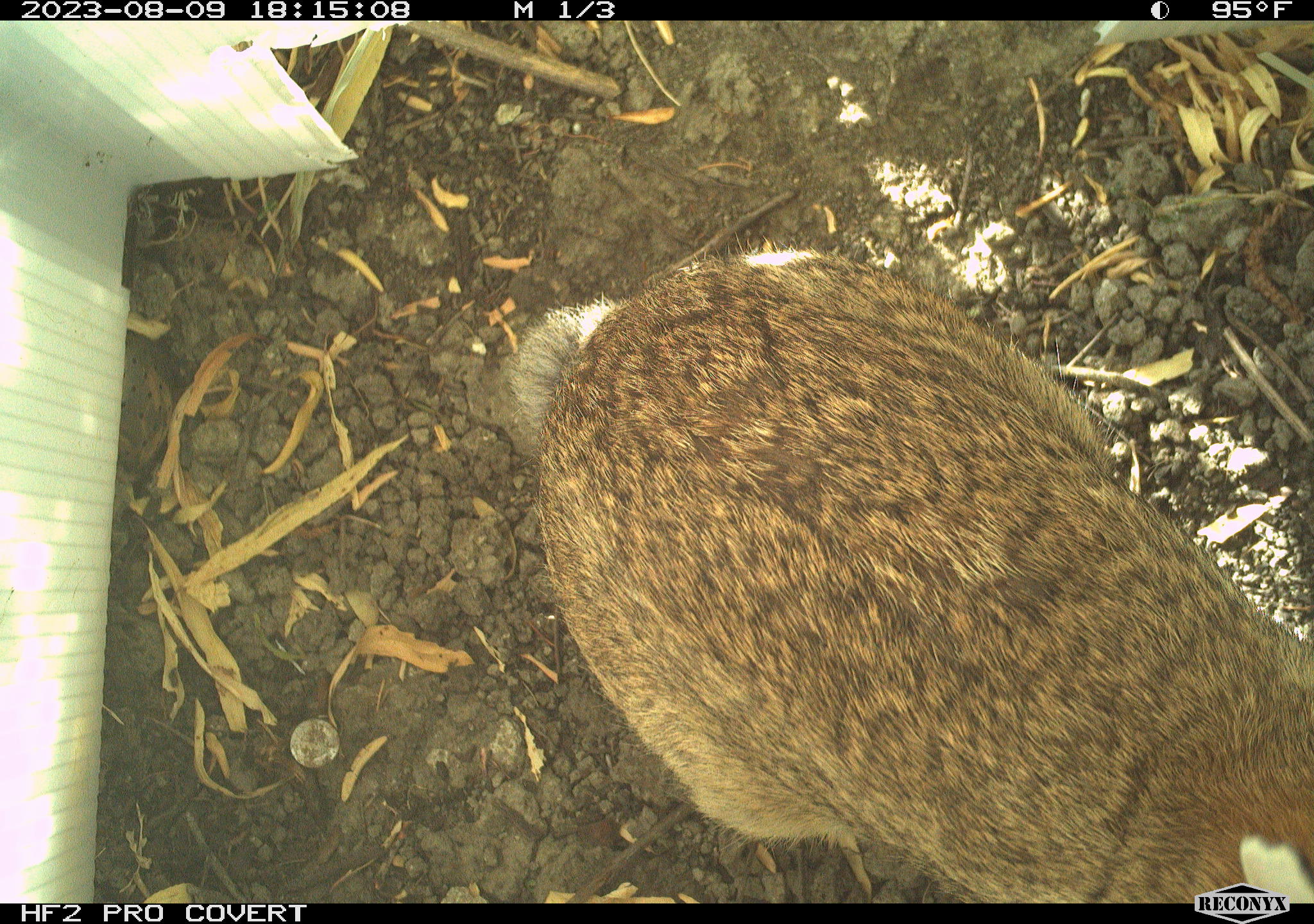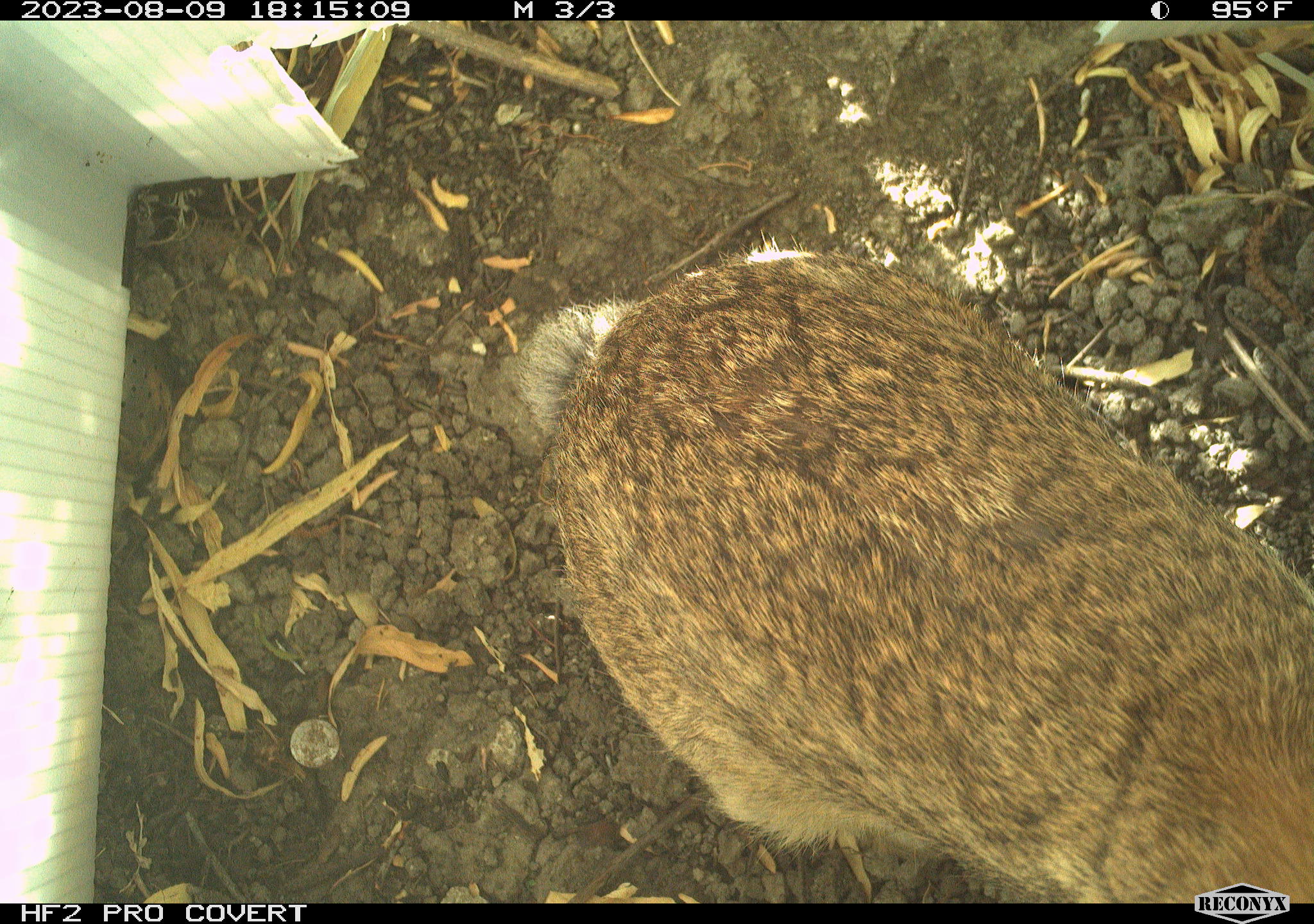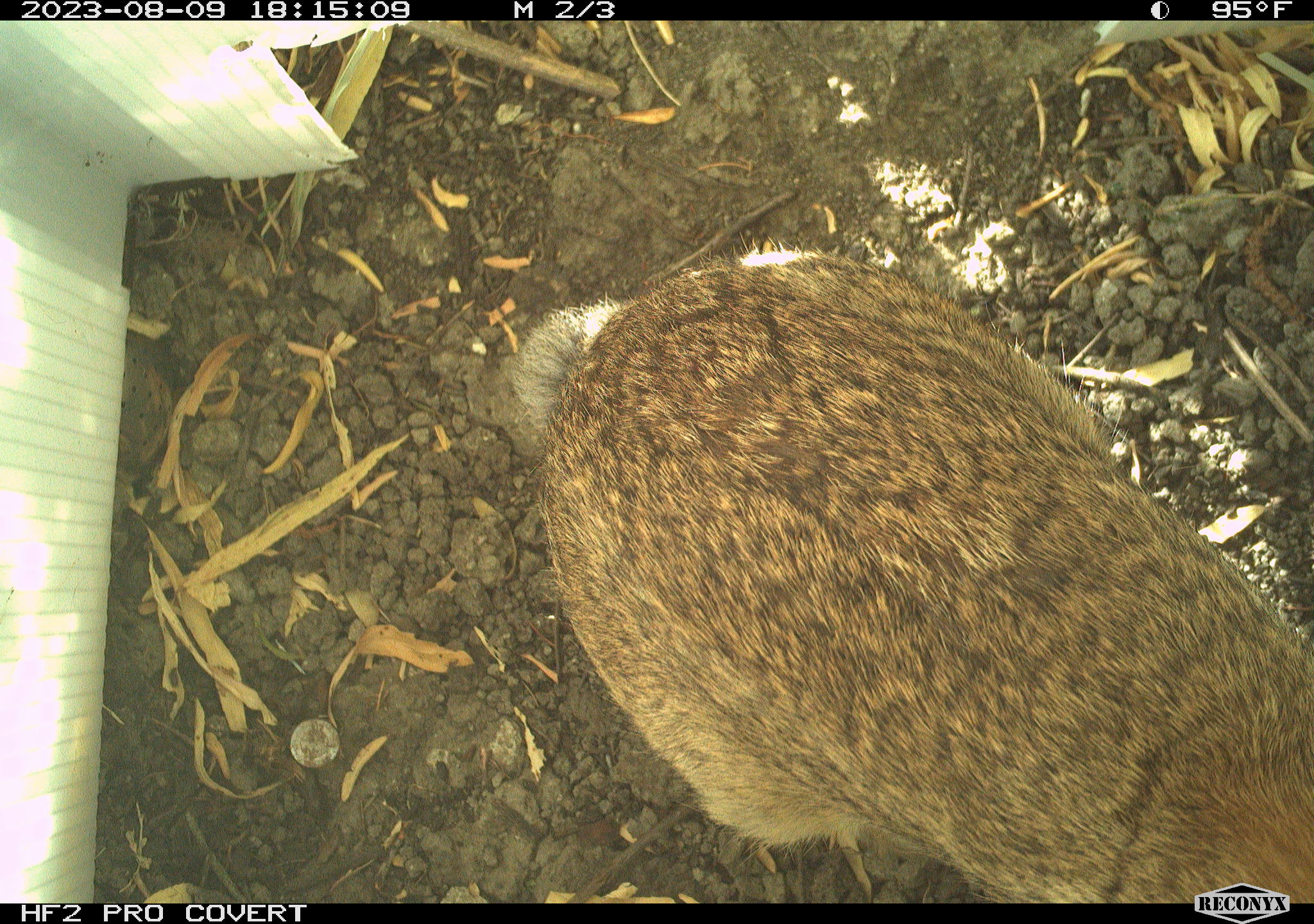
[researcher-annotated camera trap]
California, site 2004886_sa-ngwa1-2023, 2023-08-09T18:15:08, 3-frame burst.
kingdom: Animalia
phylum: Chordata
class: Mammalia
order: Lagomorpha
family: Leporidae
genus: Sylvilagus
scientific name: Sylvilagus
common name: cottontail rabbits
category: sylvilagus species